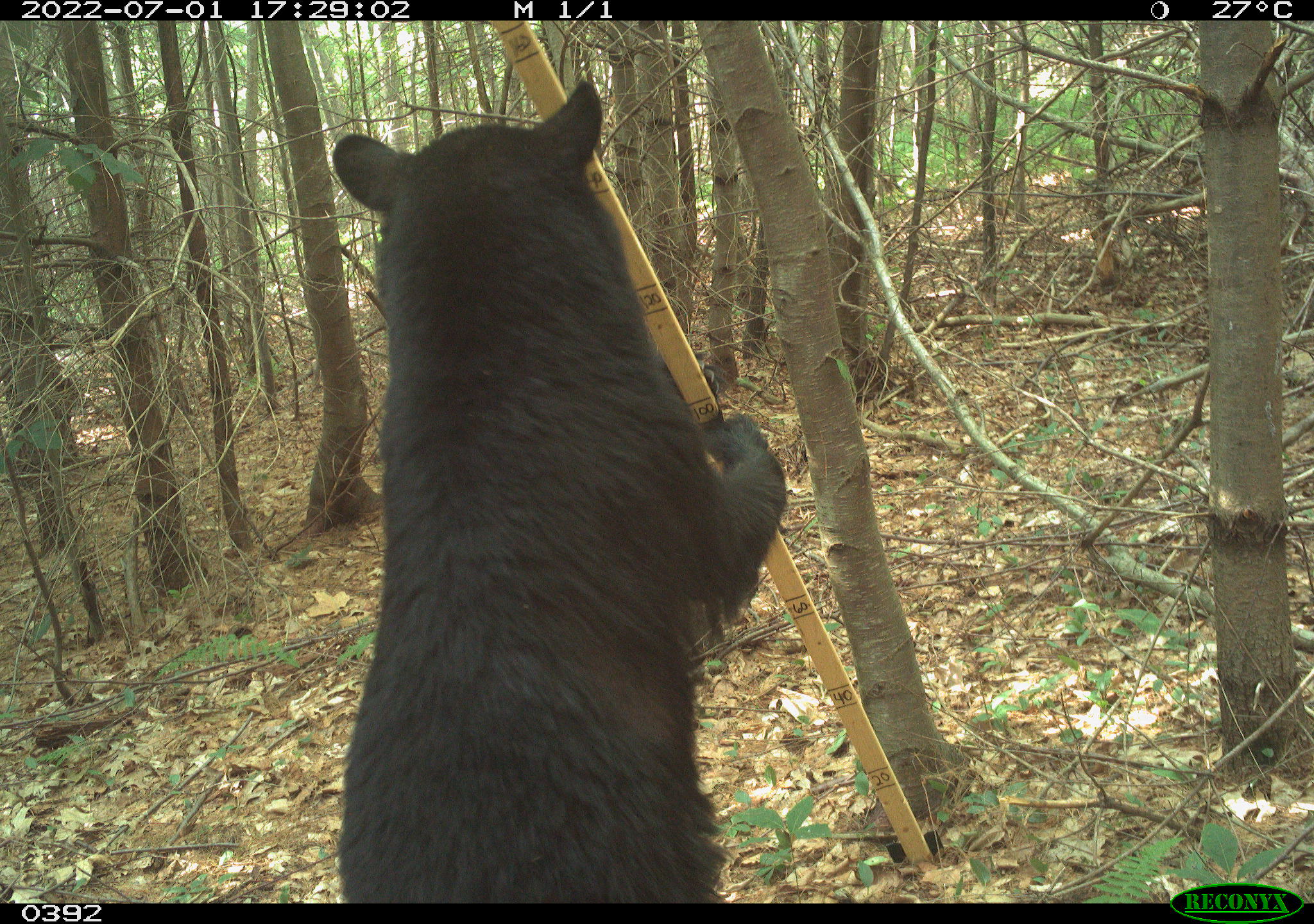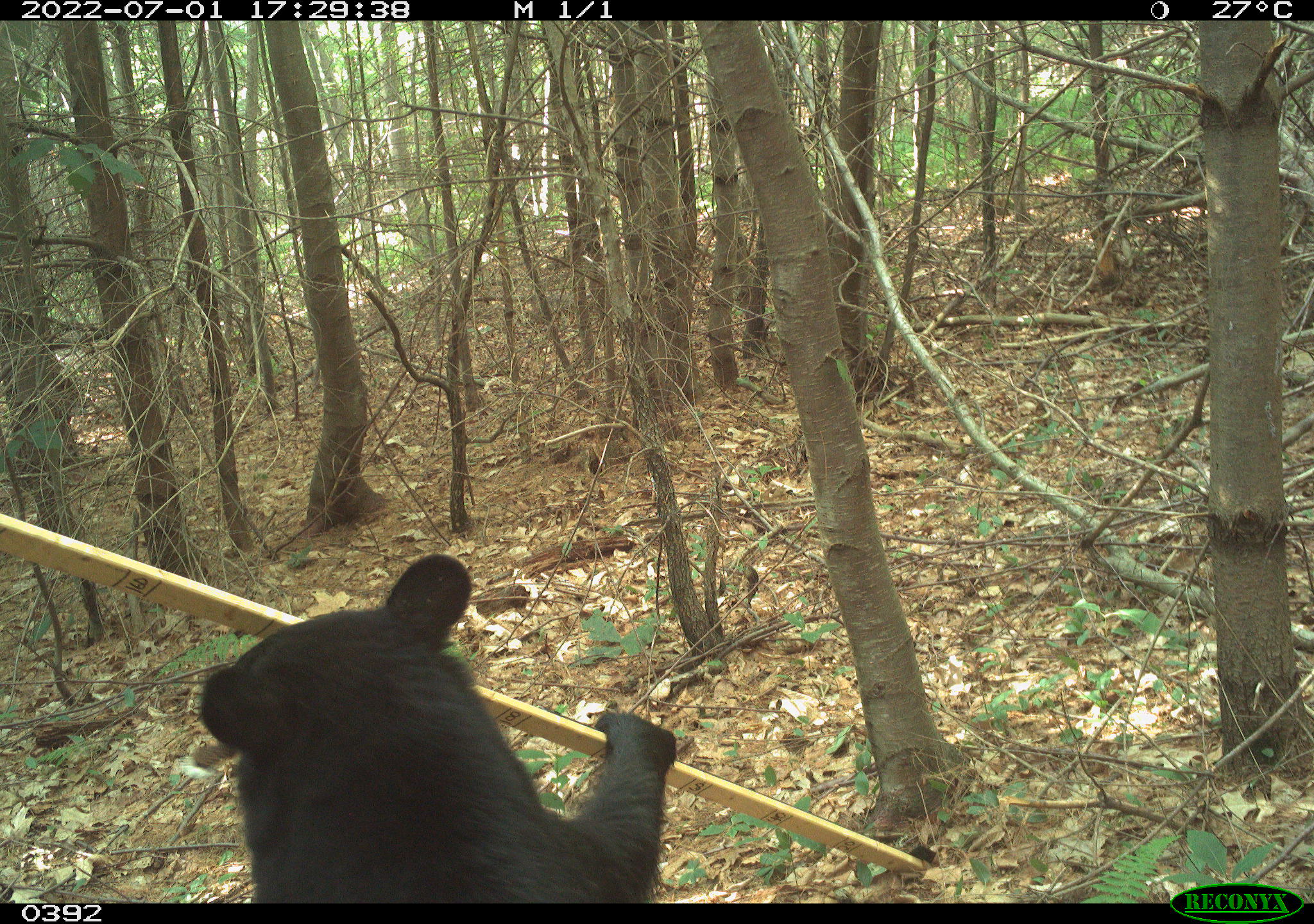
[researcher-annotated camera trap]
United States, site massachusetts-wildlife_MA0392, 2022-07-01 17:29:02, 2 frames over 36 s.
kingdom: Animalia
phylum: Chordata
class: Mammalia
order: Carnivora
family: Ursidae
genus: Ursus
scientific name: Ursus americanus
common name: black bear